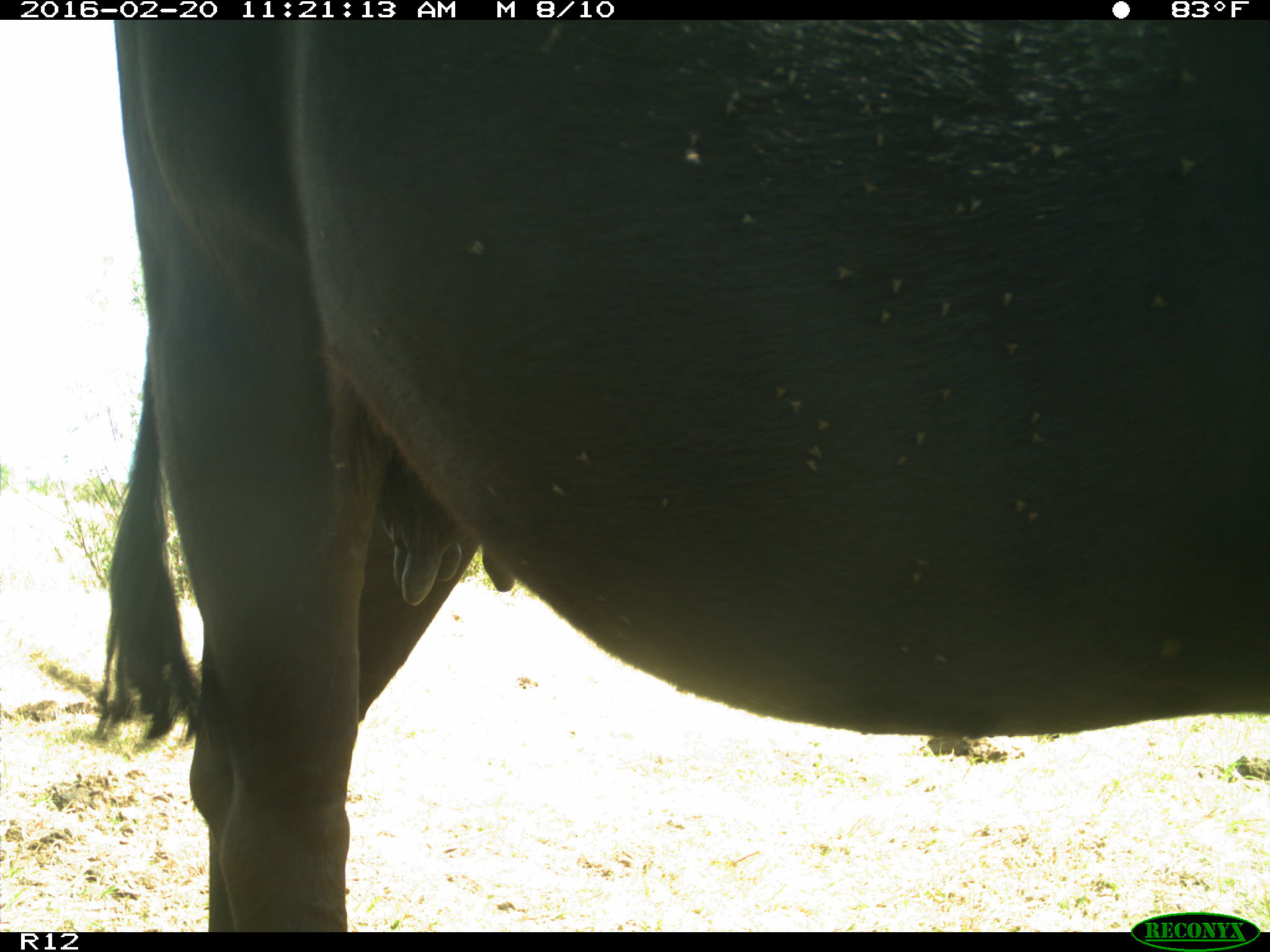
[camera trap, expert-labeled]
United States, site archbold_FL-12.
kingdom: Animalia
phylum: Chordata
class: Mammalia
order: Artiodactyla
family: Bovidae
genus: Bos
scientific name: Bos taurus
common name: domestic cow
Bos taurus (domestic cow).